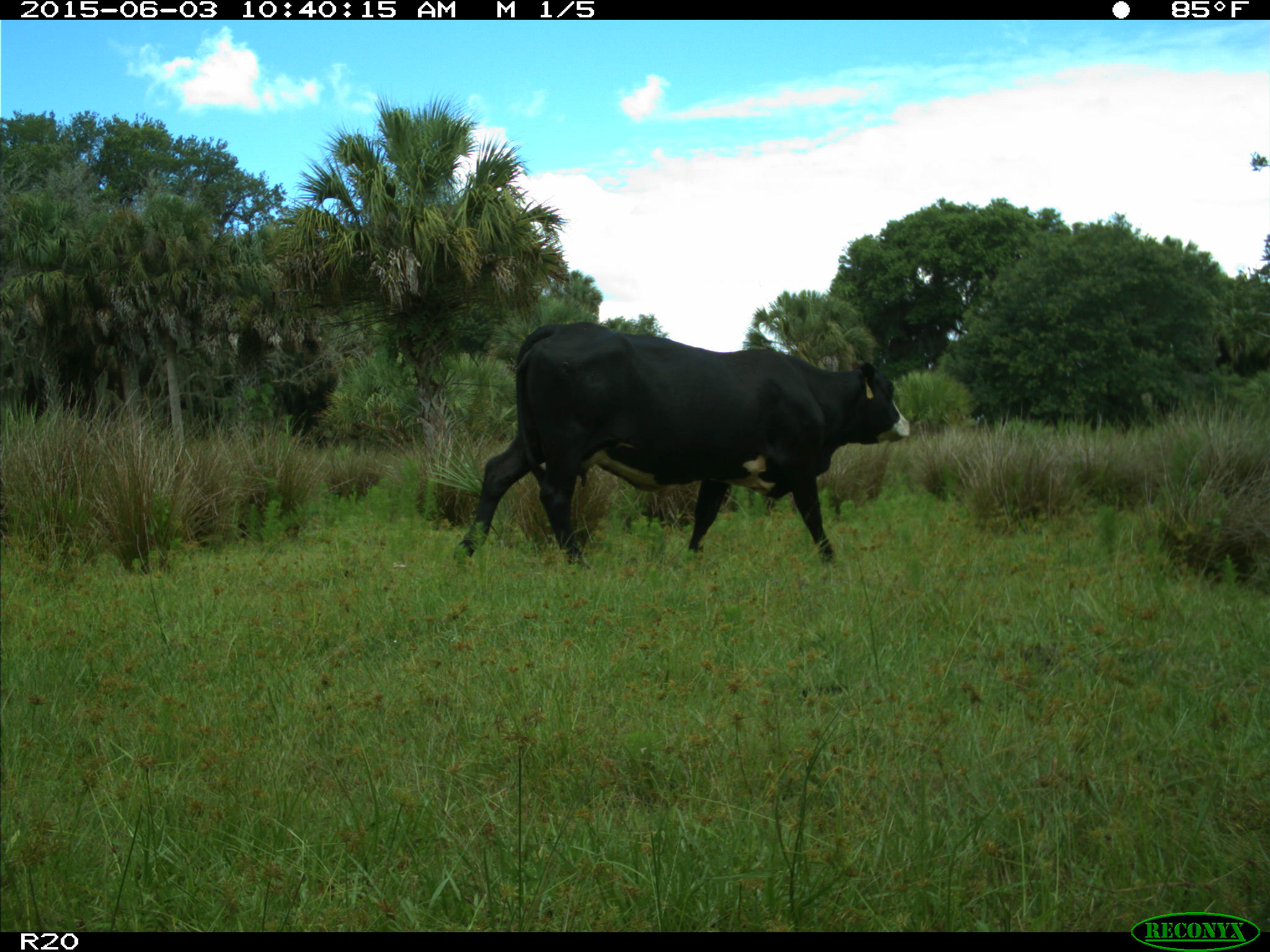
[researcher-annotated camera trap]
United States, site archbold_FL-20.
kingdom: Animalia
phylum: Chordata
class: Mammalia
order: Artiodactyla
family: Bovidae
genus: Bos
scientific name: Bos taurus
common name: domestic cow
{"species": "Bos taurus (domestic cow)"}